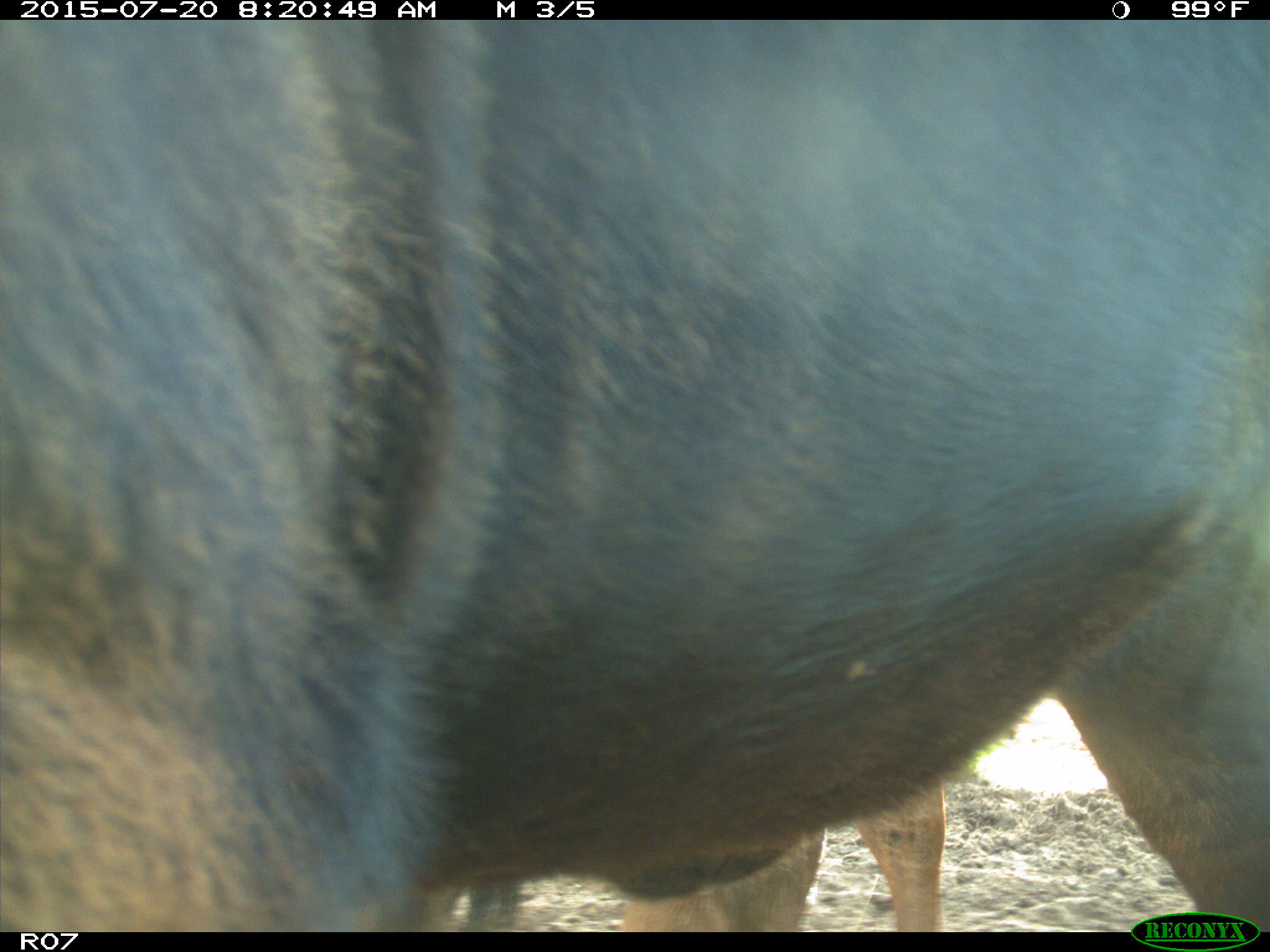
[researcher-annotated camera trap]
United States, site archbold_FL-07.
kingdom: Animalia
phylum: Chordata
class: Mammalia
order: Artiodactyla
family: Bovidae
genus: Bos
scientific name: Bos taurus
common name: domestic cow